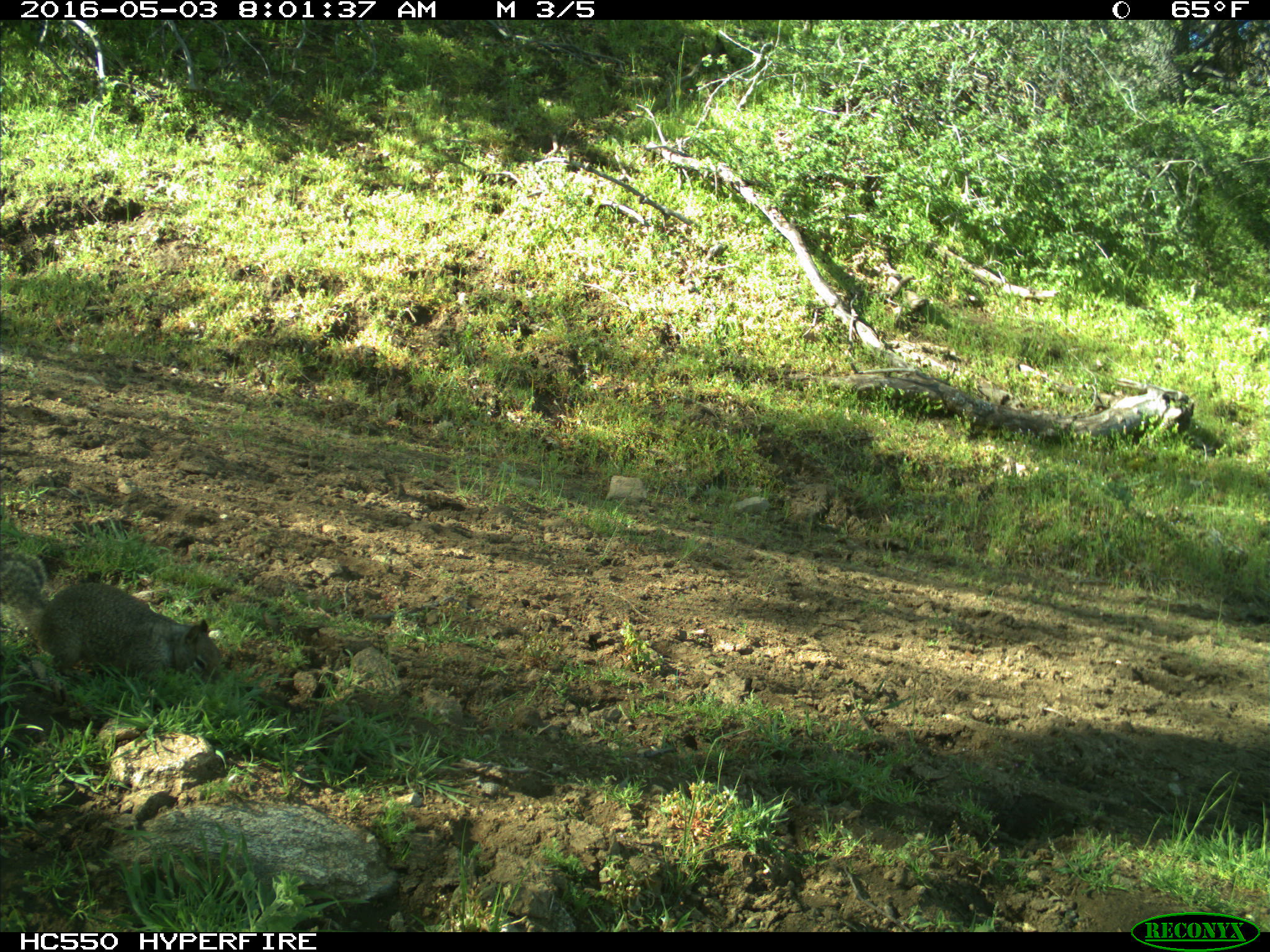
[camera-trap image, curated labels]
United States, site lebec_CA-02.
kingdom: Animalia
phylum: Chordata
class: Mammalia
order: Rodentia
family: Sciuridae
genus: Otospermophilus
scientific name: Otospermophilus beecheyi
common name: california ground squirrel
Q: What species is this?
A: Otospermophilus beecheyi (california ground squirrel).